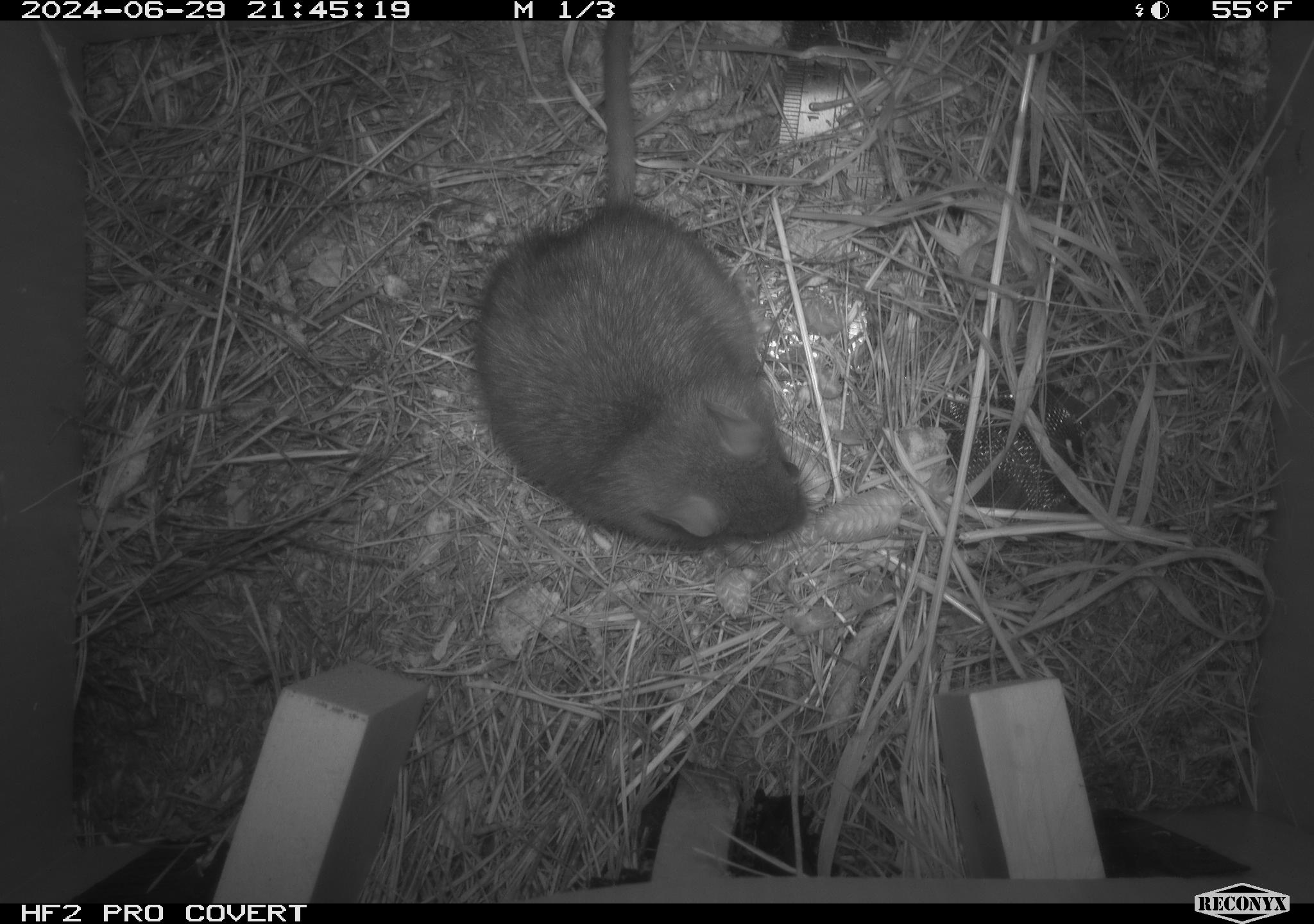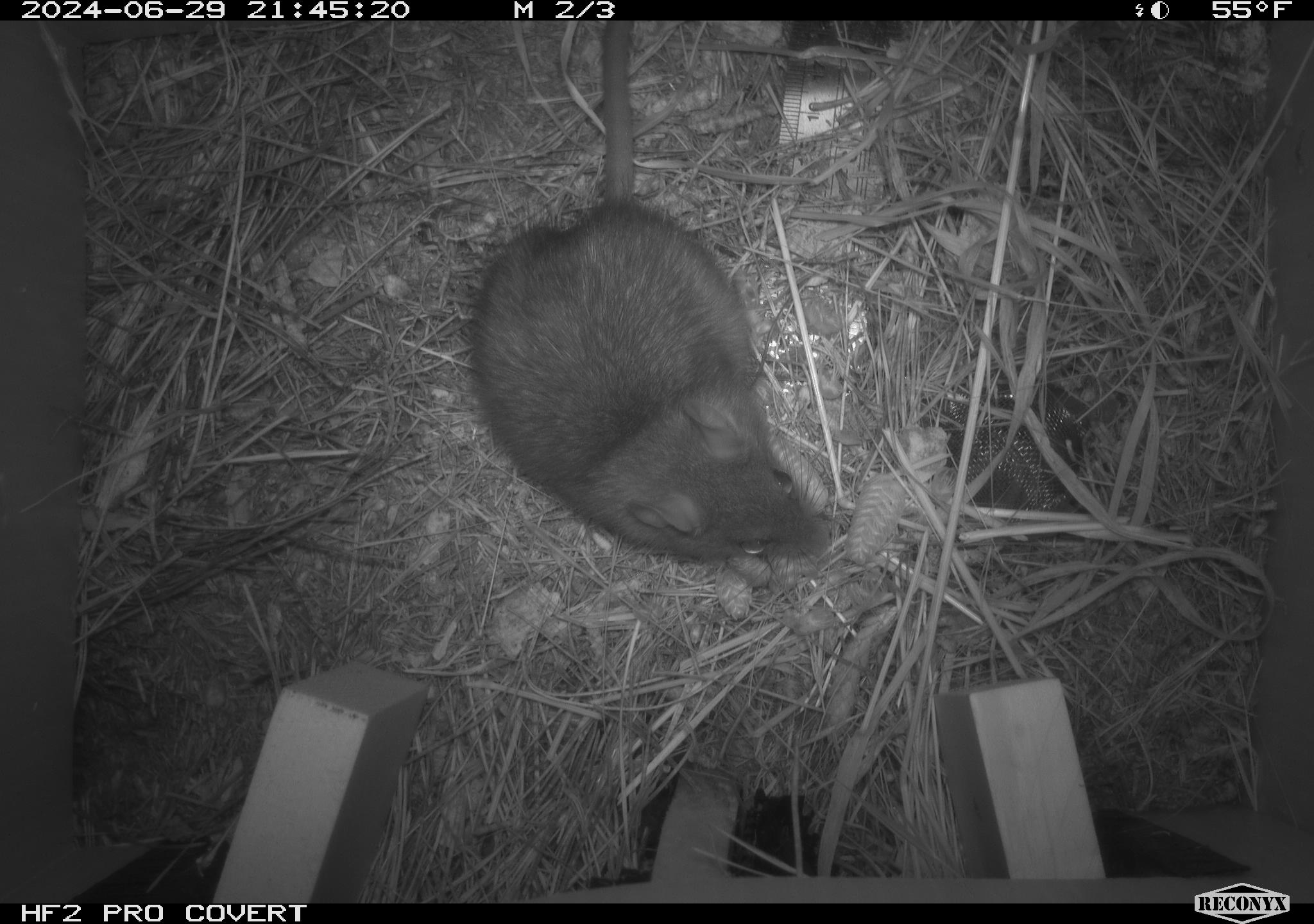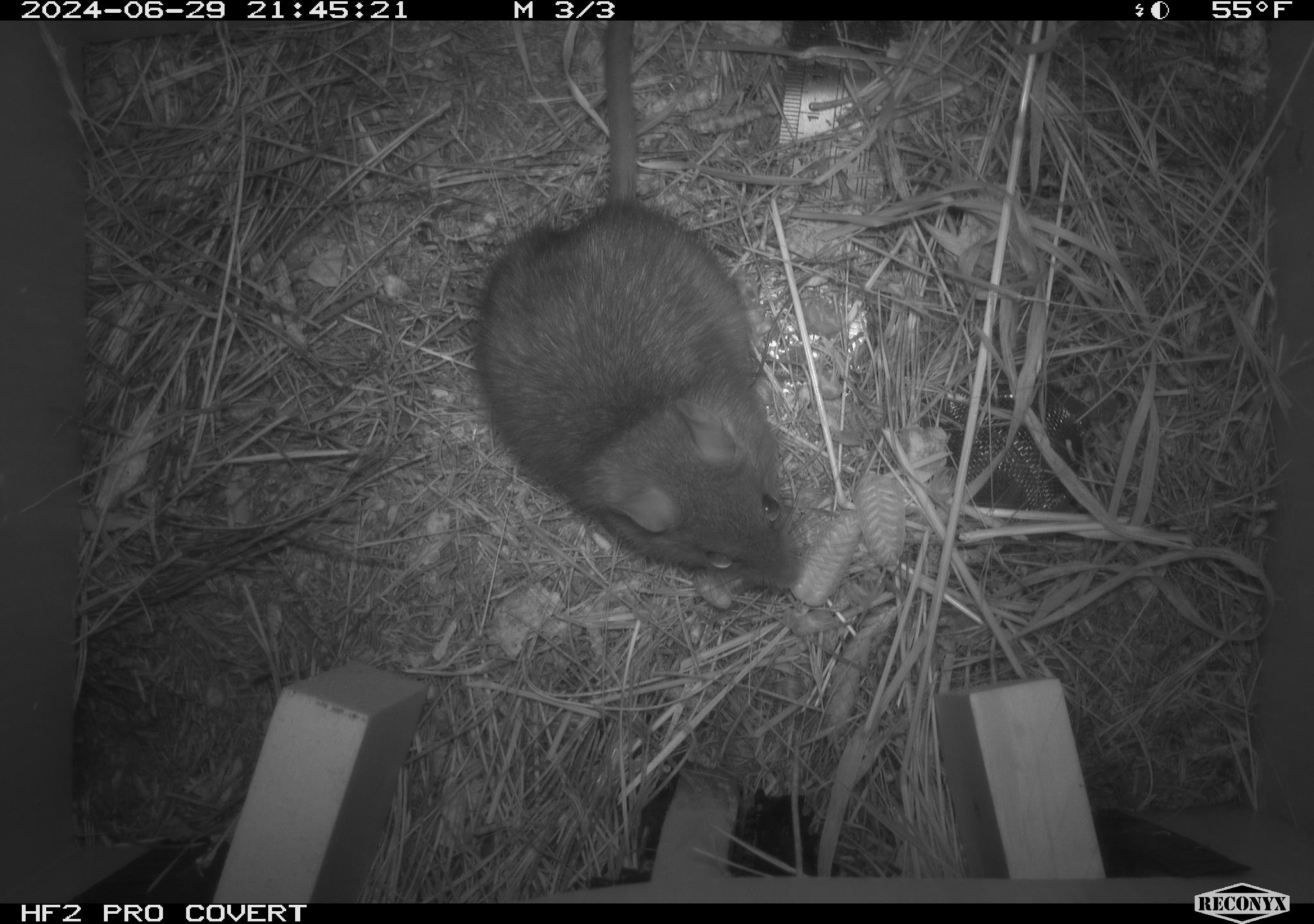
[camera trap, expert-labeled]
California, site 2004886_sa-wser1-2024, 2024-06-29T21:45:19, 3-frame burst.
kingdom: Animalia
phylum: Chordata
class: Mammalia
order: Rodentia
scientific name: Rodentia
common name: woodrat or rat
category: woodrat or rat species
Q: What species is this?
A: Woodrat or rat species (woodrat or rat) (Rodentia).